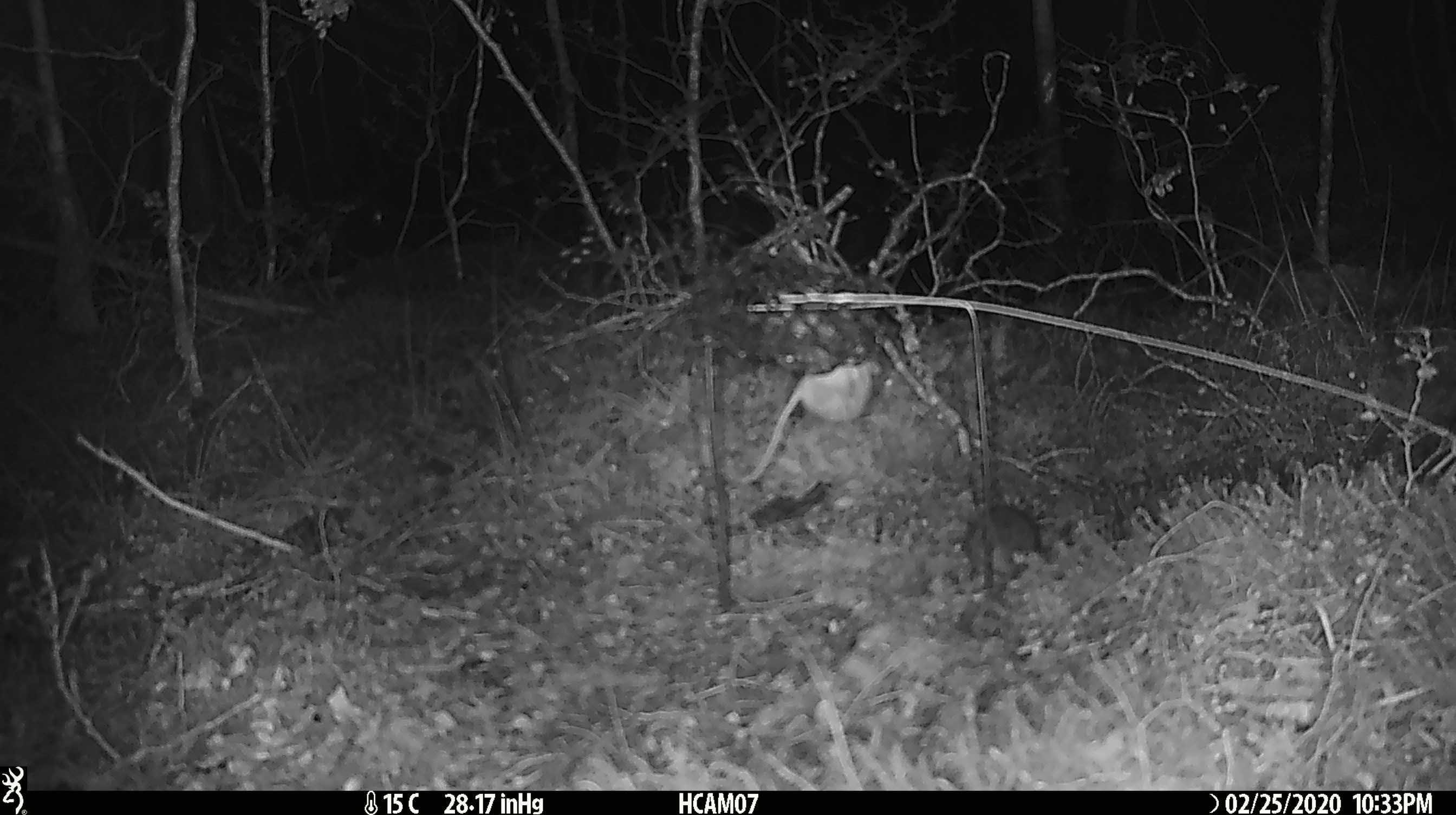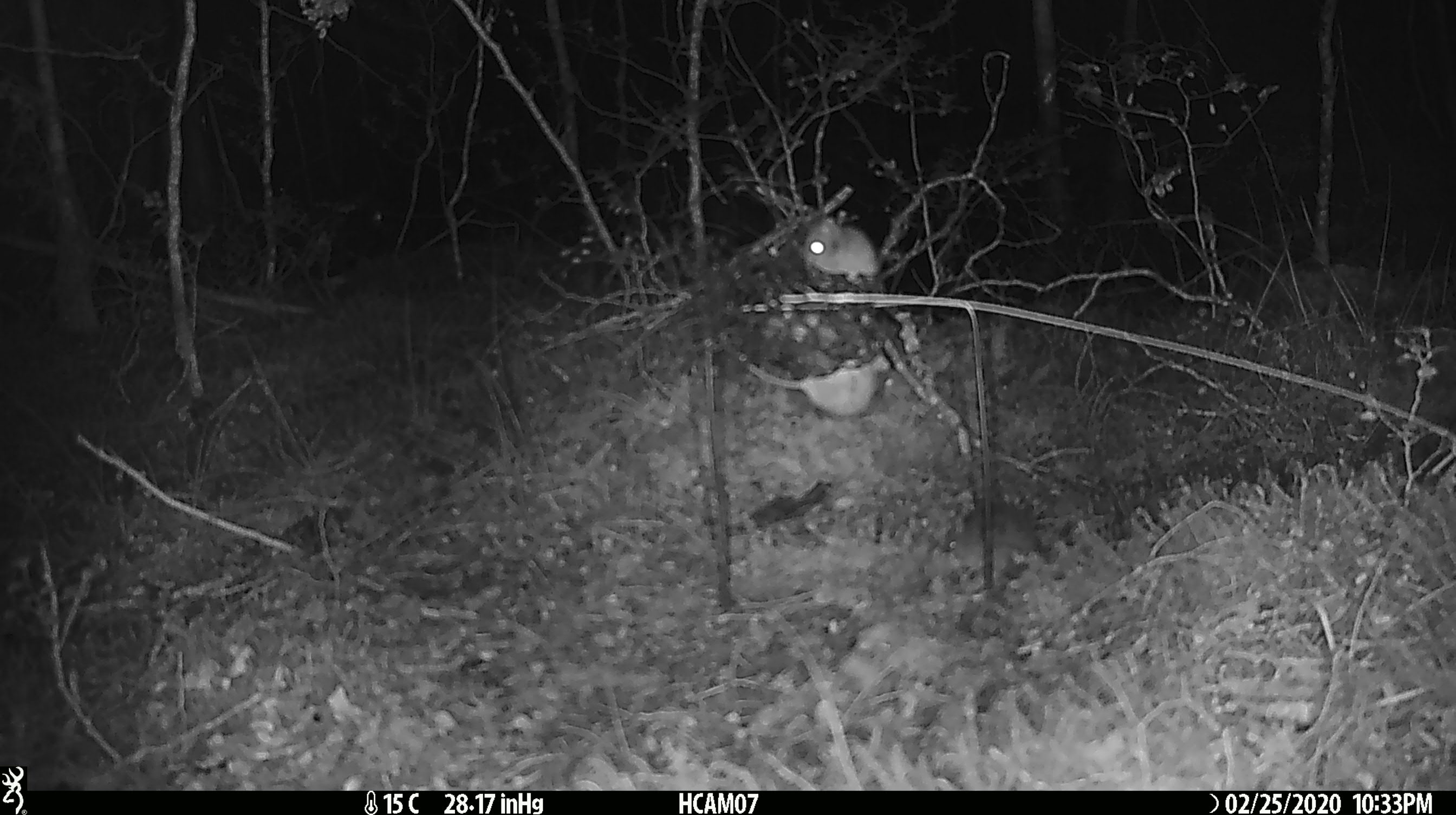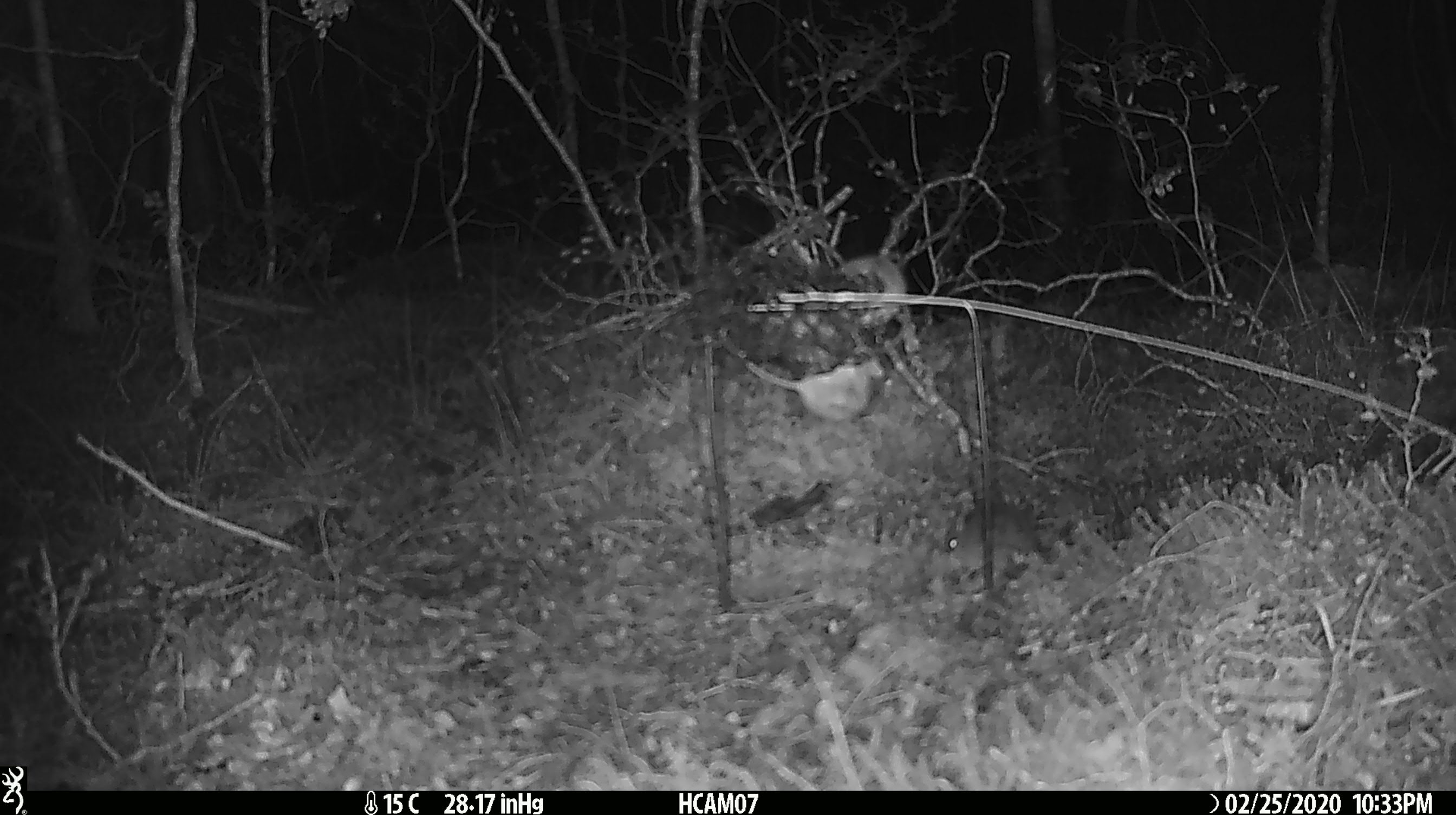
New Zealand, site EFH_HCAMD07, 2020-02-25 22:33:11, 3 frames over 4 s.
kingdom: Animalia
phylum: Chordata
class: Mammalia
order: Rodentia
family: Muridae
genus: Mus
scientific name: Mus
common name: mouse